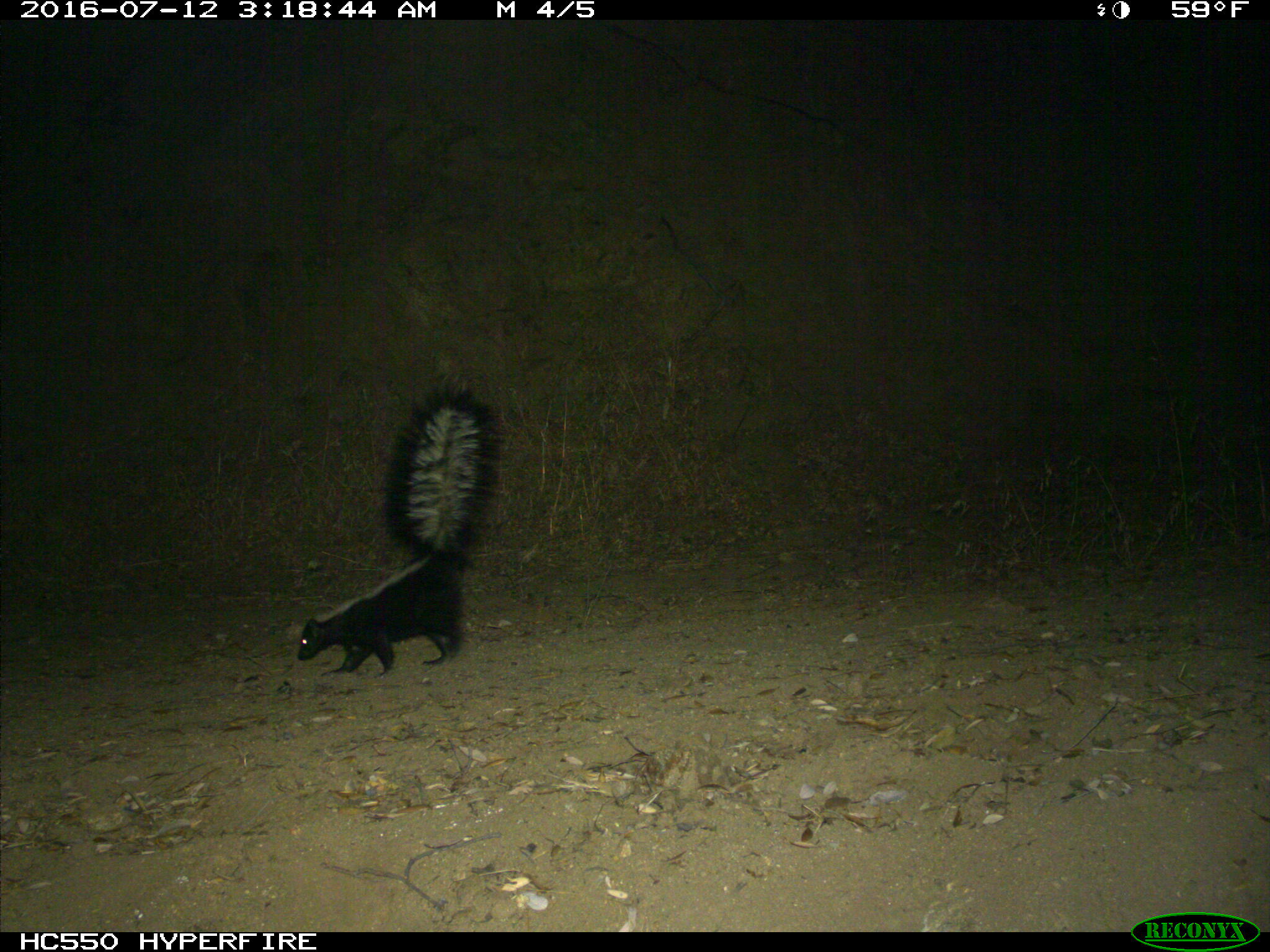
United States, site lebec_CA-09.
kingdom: Animalia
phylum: Chordata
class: Mammalia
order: Carnivora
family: Mephitidae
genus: Mephitis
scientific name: Mephitis mephitis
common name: striped skunk